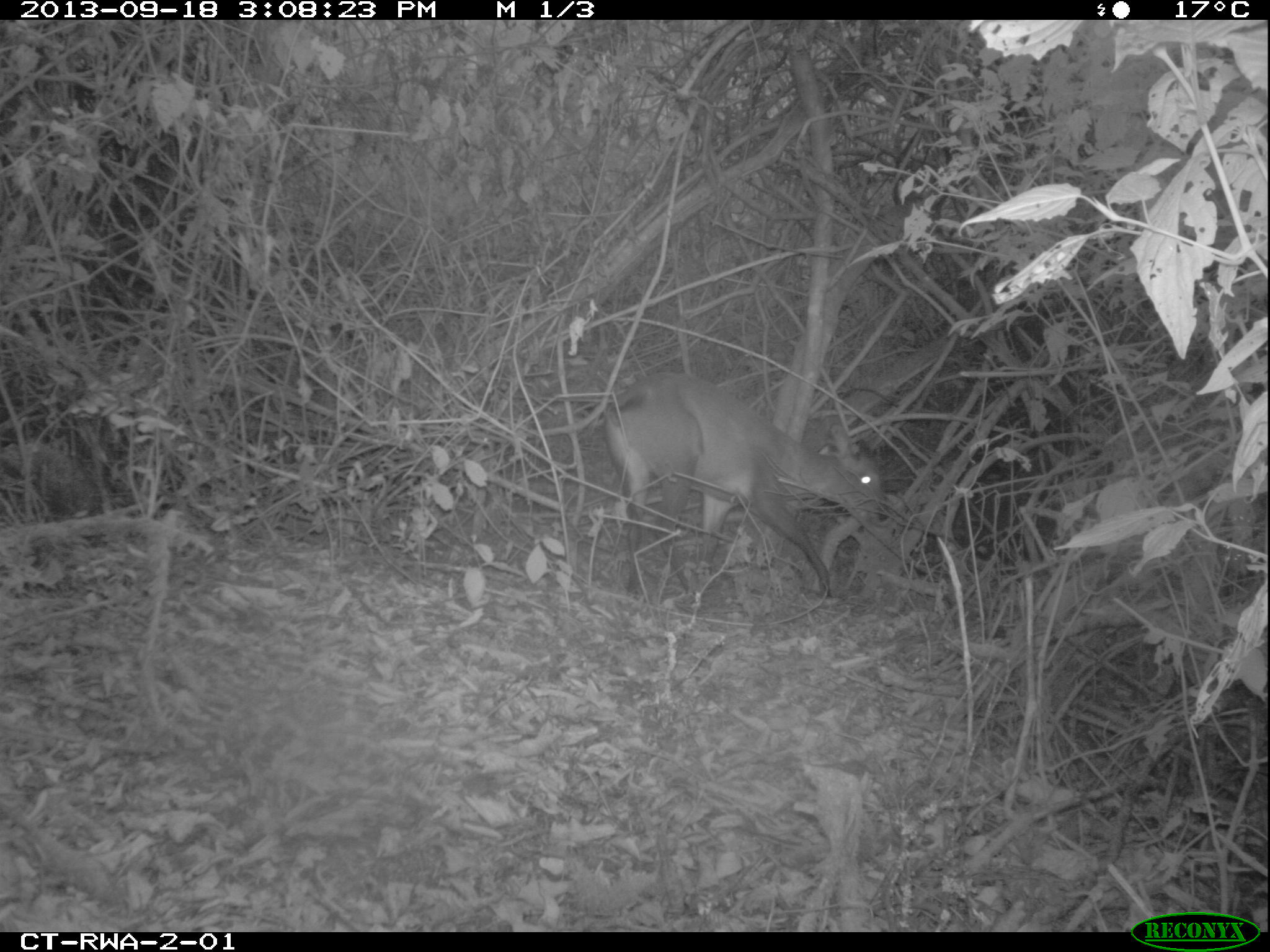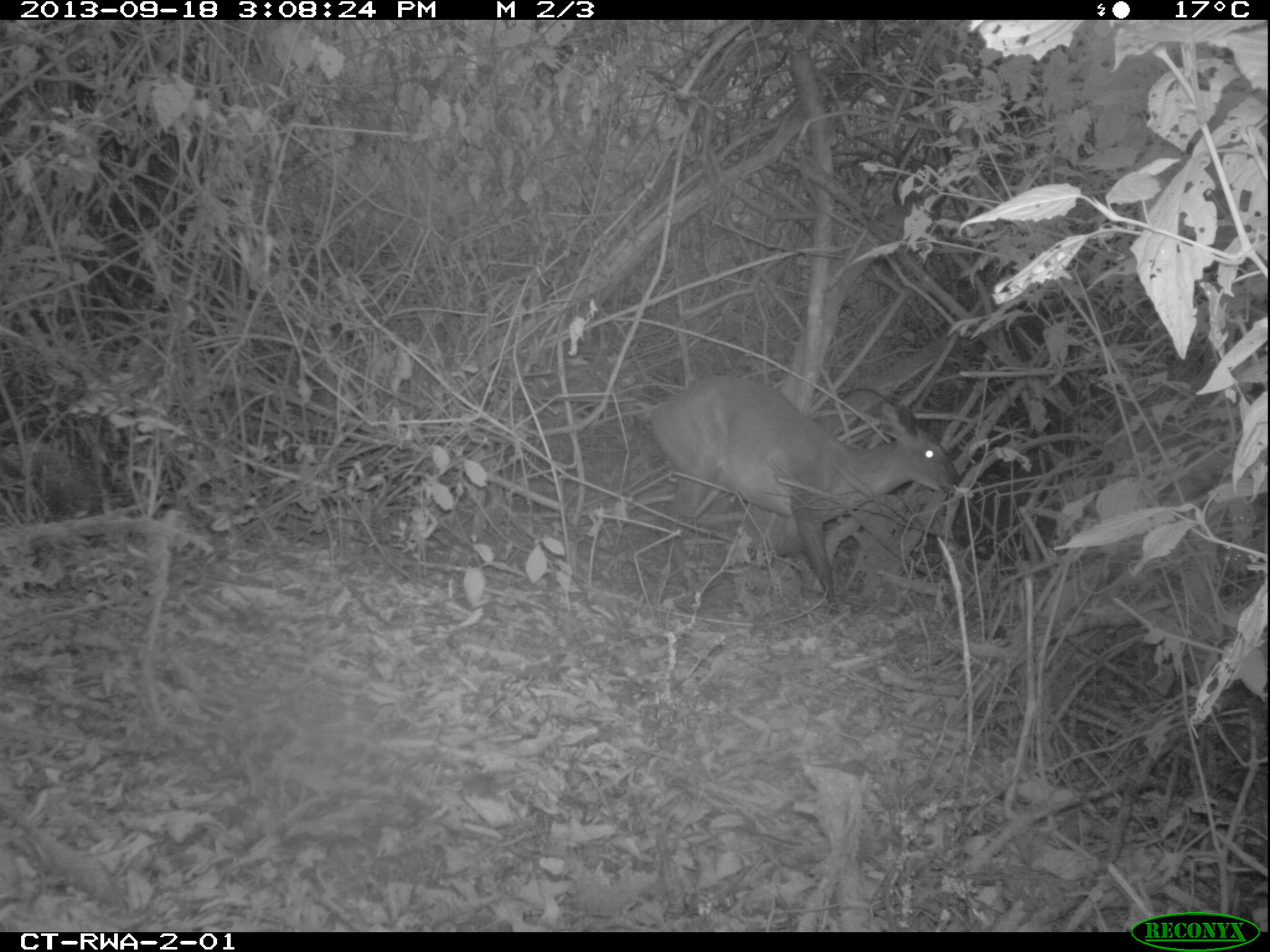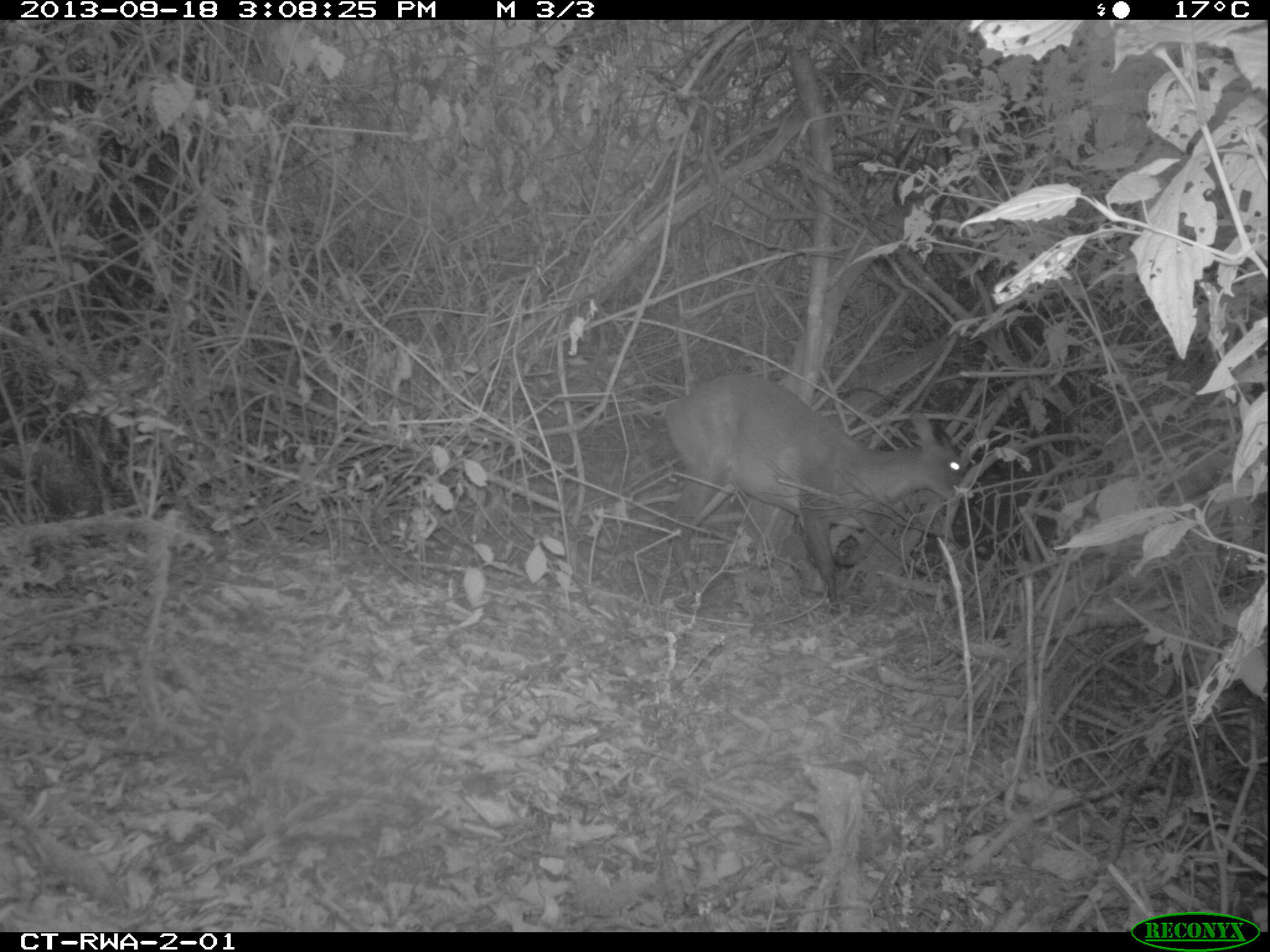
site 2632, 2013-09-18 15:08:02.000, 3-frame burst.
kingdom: Animalia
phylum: Chordata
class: Mammalia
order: Artiodactyla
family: Bovidae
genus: Cephalophus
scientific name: Cephalophus nigrifrons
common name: black-fronted duiker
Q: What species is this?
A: Cephalophus nigrifrons (black-fronted duiker).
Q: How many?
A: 1.